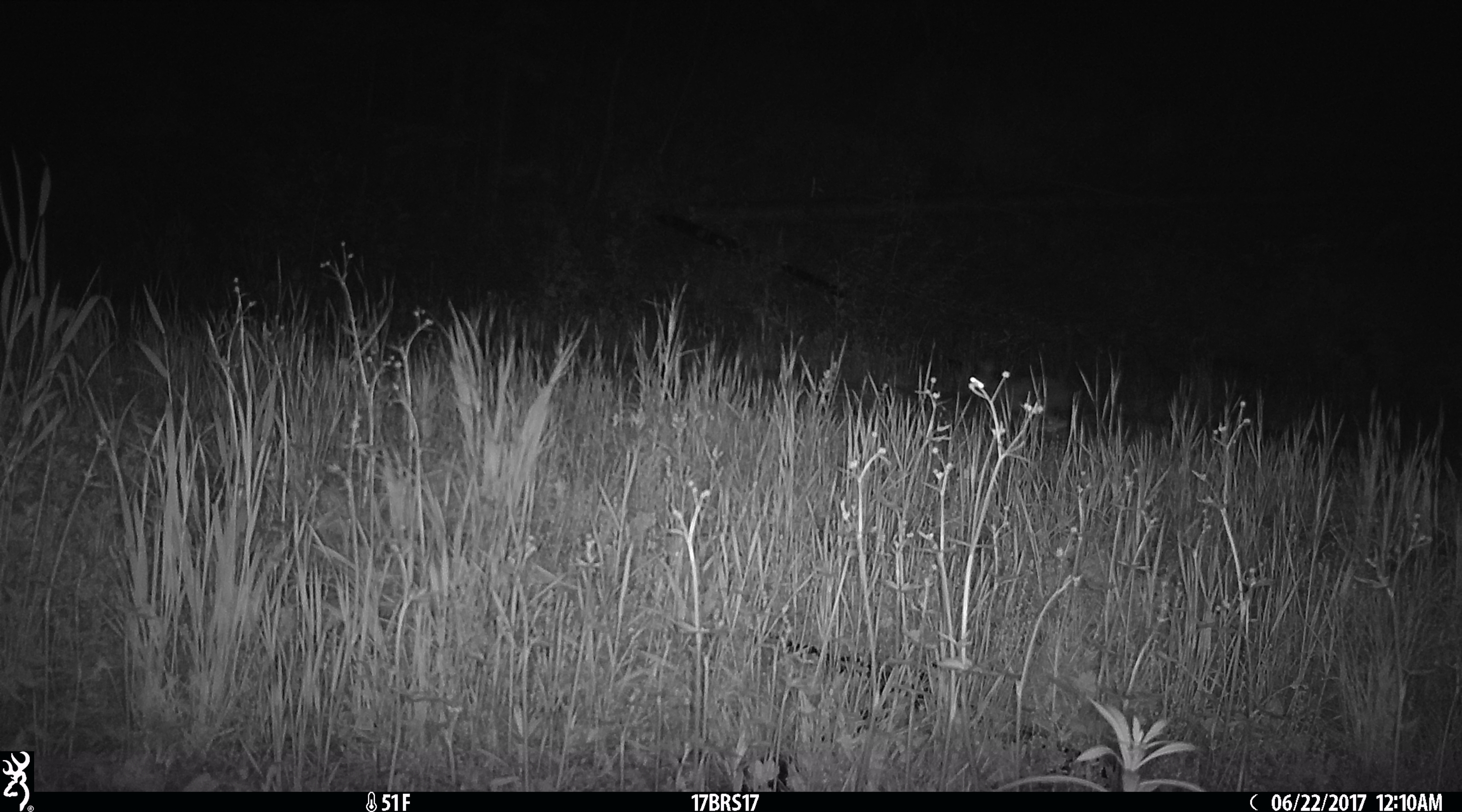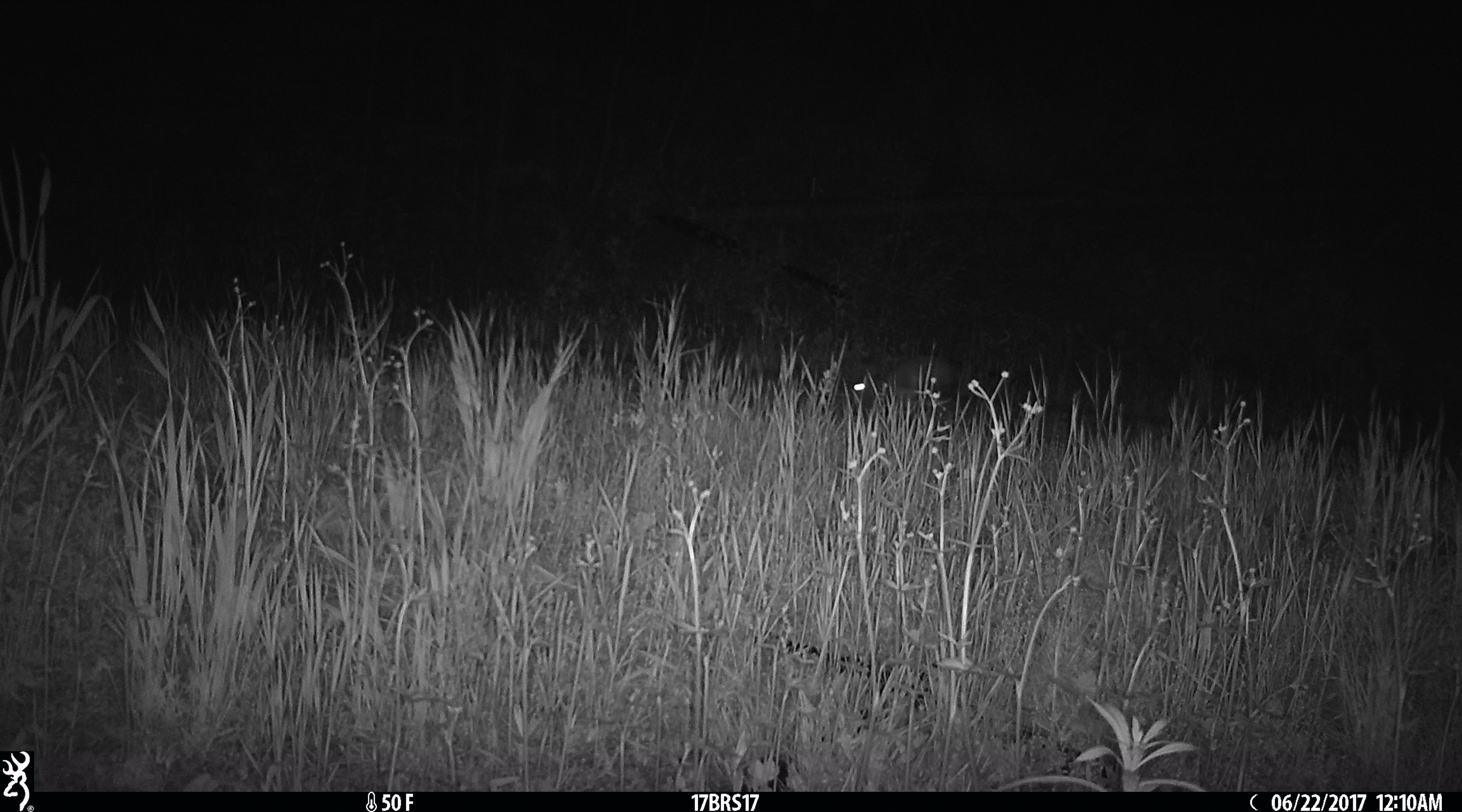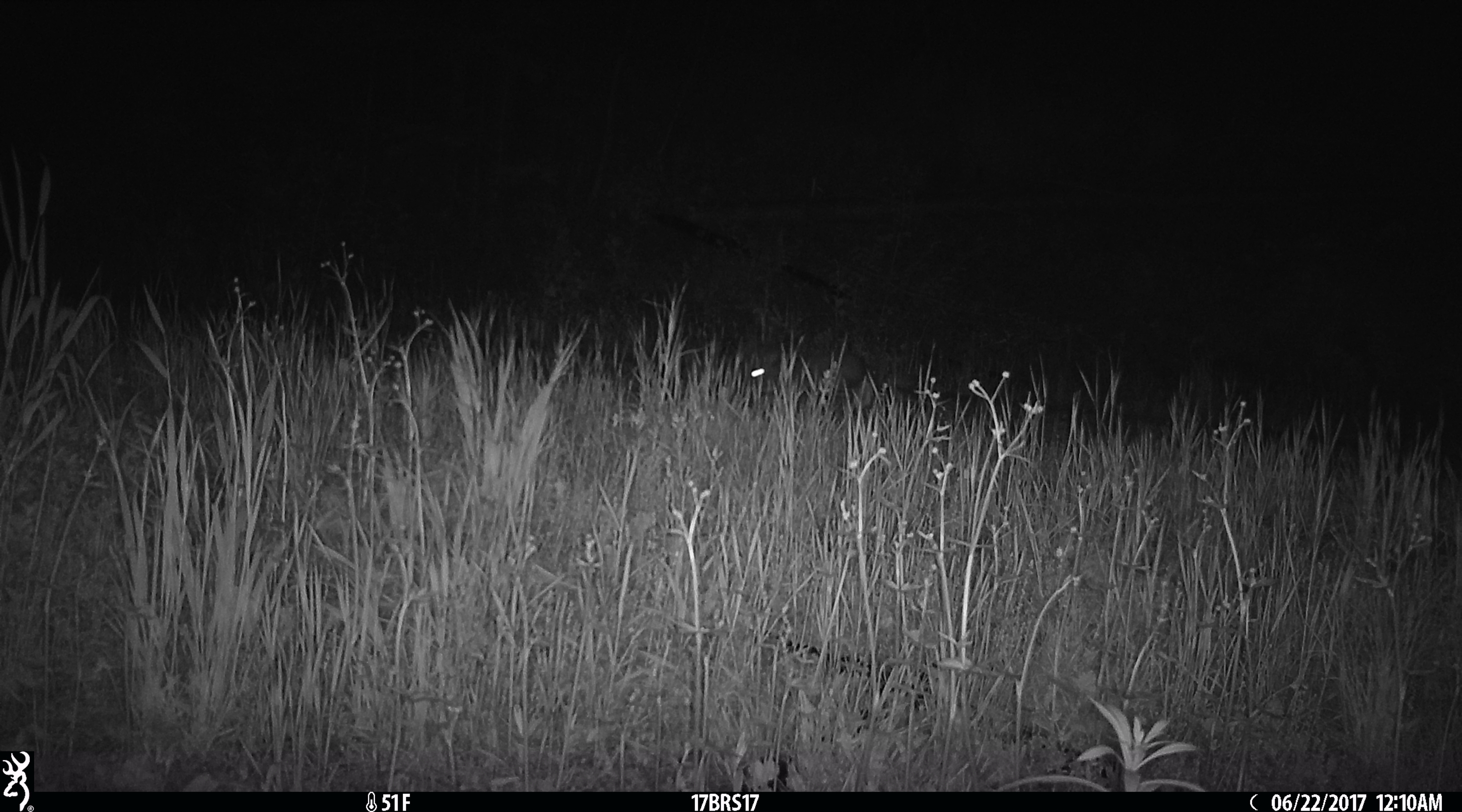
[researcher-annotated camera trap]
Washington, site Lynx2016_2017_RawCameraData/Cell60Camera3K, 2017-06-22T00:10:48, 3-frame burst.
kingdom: Animalia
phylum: Chordata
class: Mammalia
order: Lagomorpha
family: Leporidae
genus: Lepus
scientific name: Lepus americanus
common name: snowshoe hare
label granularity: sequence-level